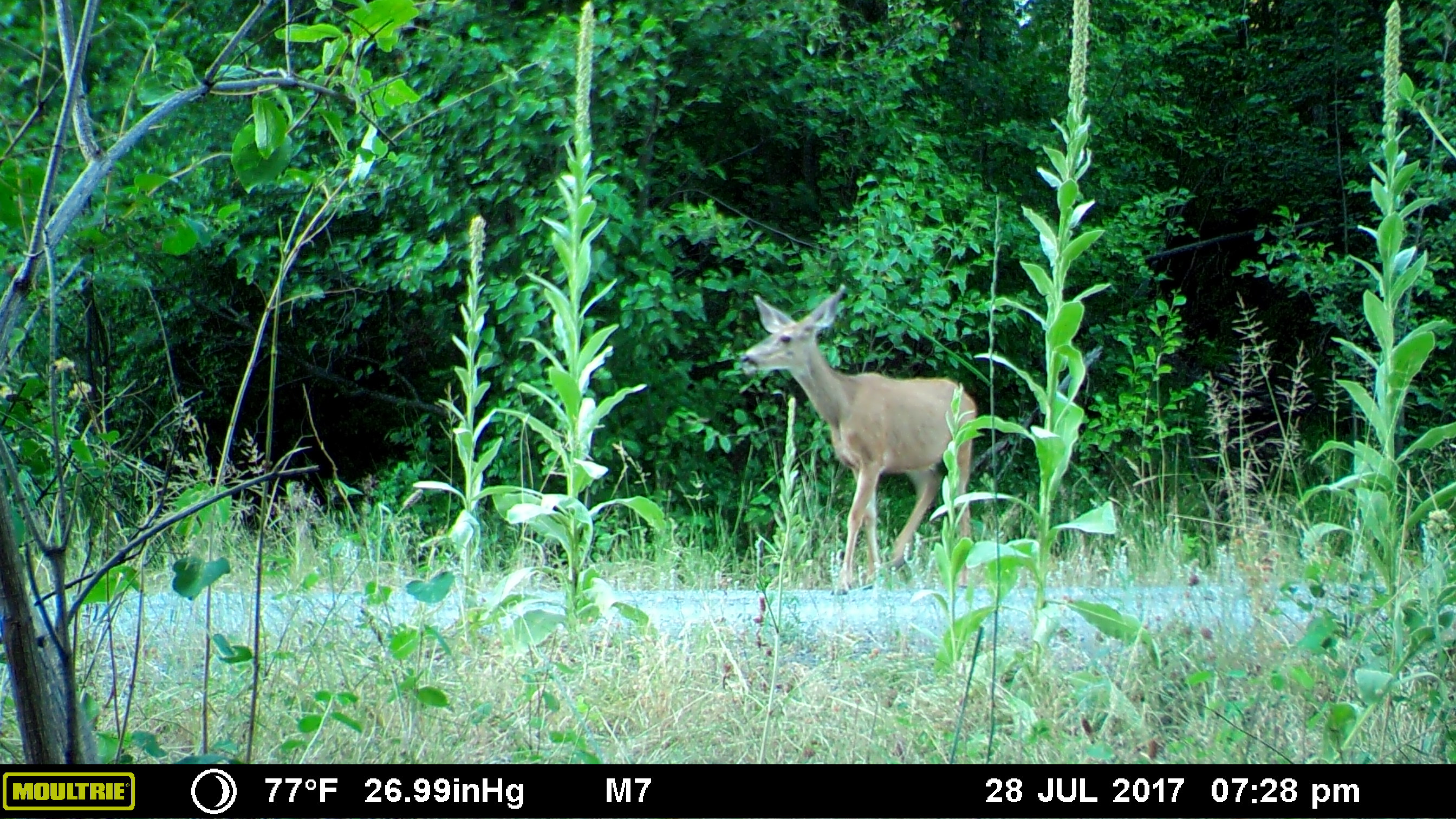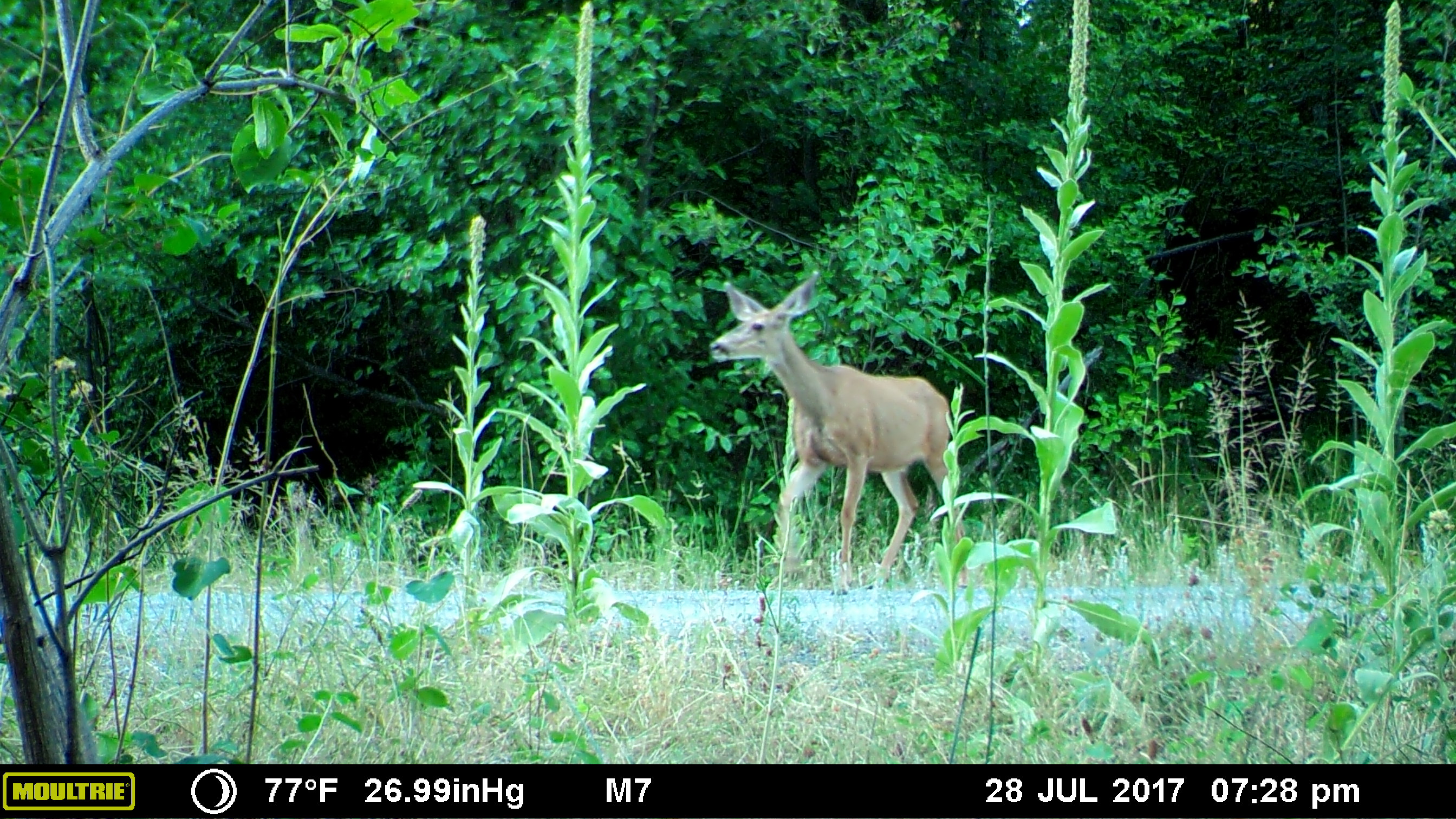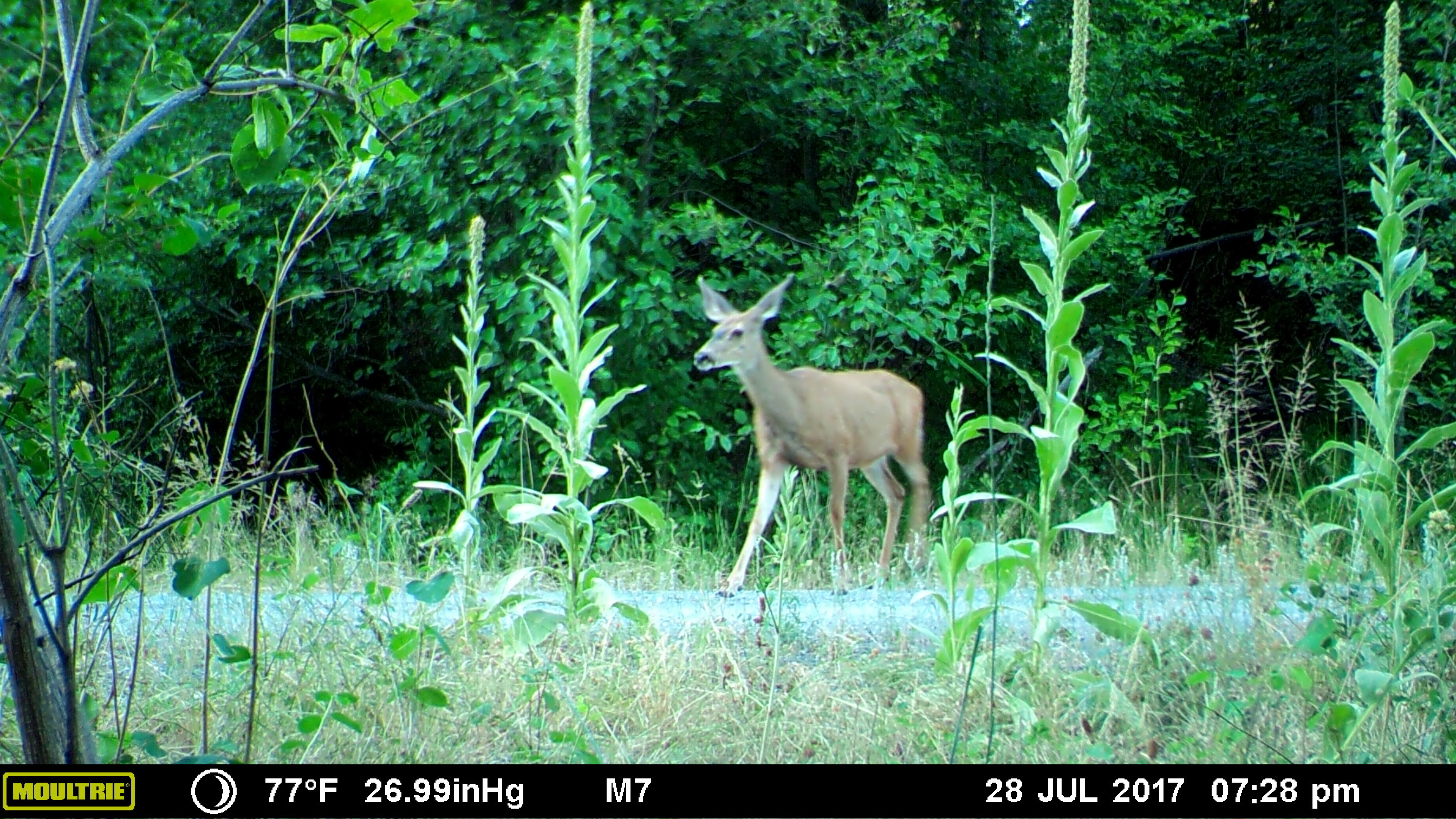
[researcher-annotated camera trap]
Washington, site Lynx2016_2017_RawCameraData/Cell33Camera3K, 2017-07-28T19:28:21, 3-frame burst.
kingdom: Animalia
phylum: Chordata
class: Mammalia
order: Artiodactyla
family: Cervidae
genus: Odocoileus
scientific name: Odocoileus hemionus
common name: mule deer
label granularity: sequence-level